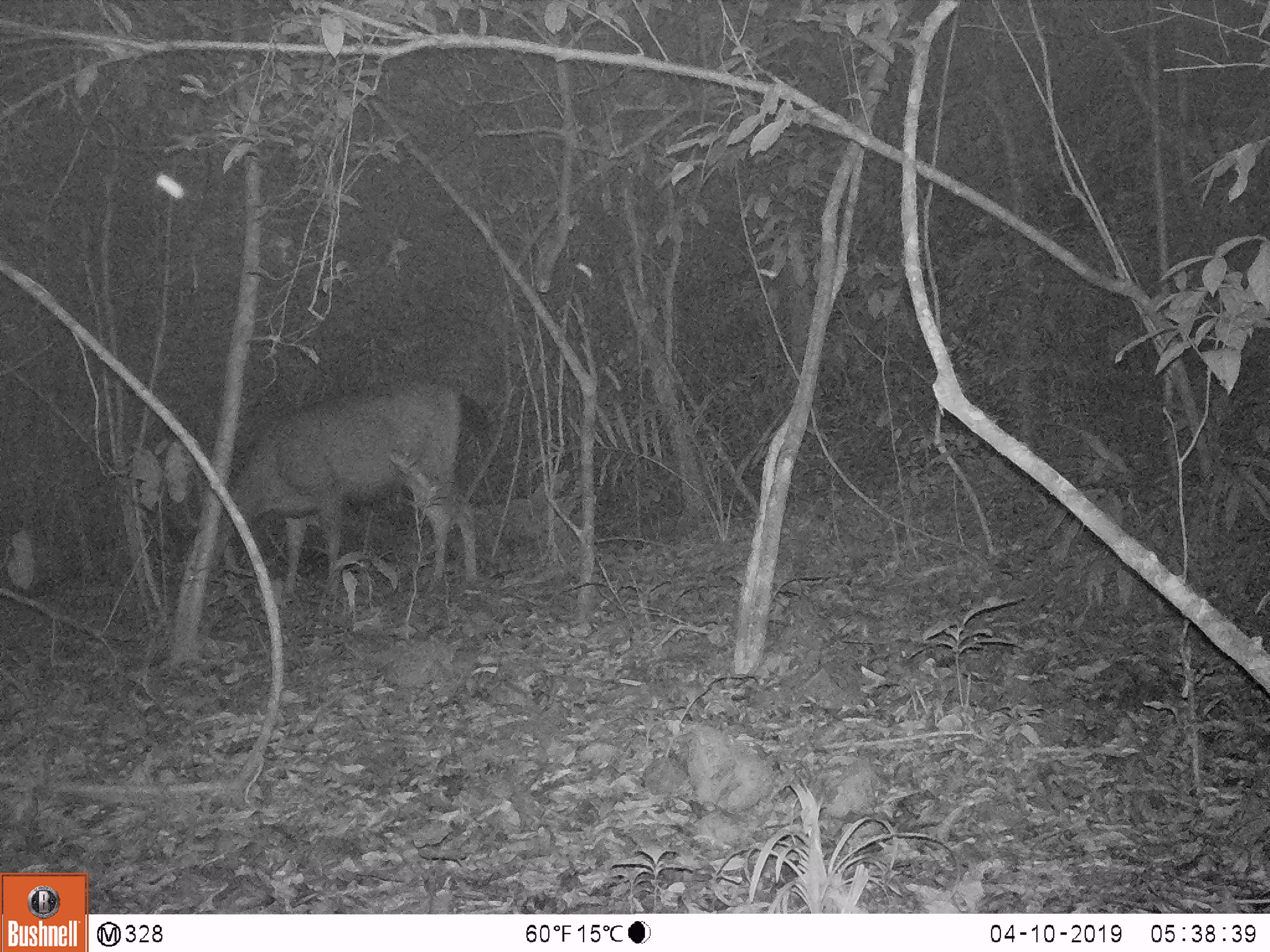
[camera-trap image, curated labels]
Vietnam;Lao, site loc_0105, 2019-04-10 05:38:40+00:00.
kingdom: Animalia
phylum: Chordata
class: Mammalia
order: Artiodactyla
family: Cervidae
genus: Rusa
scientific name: Rusa unicolor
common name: sambar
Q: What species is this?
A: Sambar (Rusa unicolor).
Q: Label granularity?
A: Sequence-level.